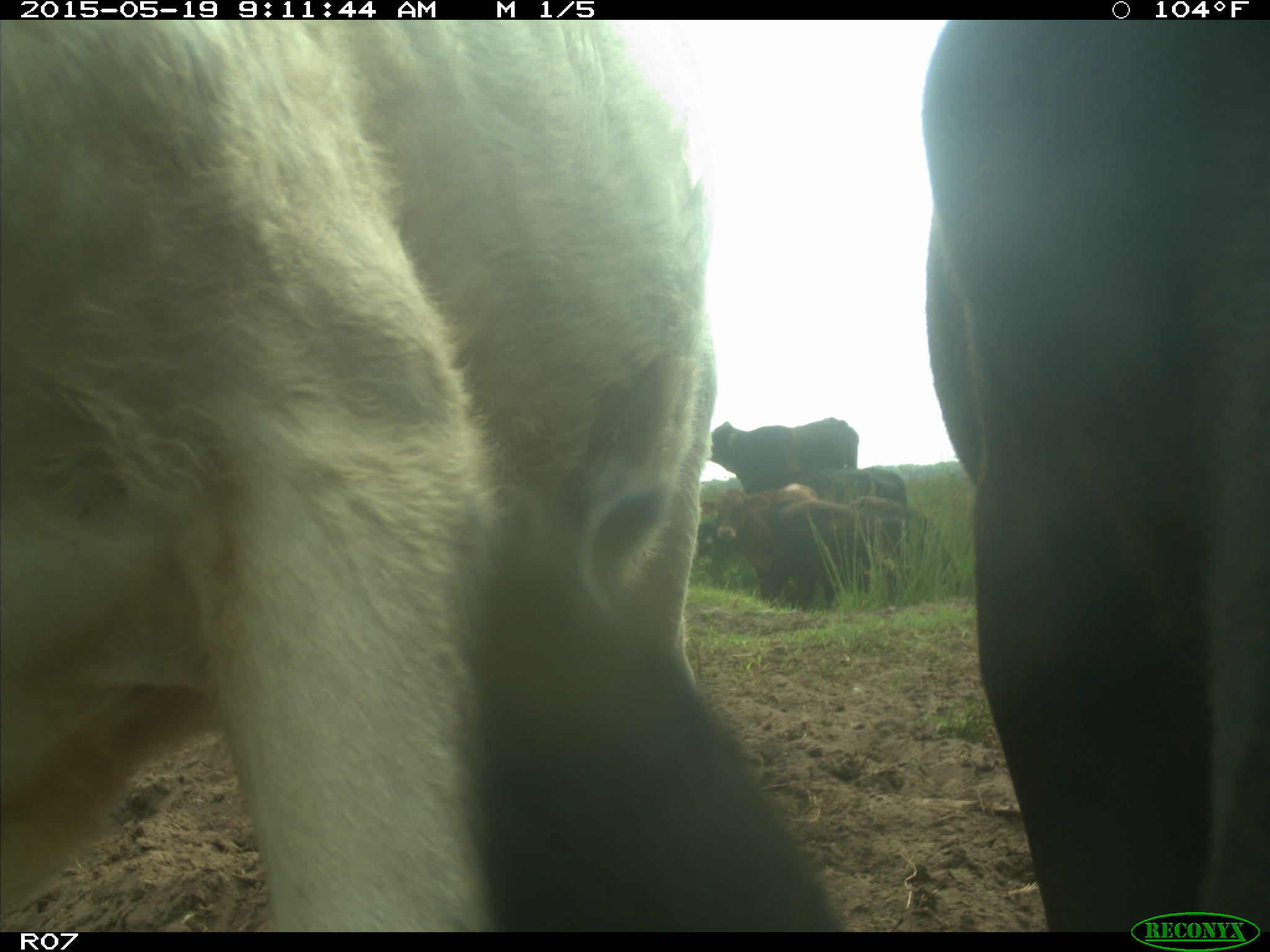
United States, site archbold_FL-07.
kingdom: Animalia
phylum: Chordata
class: Mammalia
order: Artiodactyla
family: Bovidae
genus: Bos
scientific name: Bos taurus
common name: domestic cow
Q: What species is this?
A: Bos taurus (domestic cow).